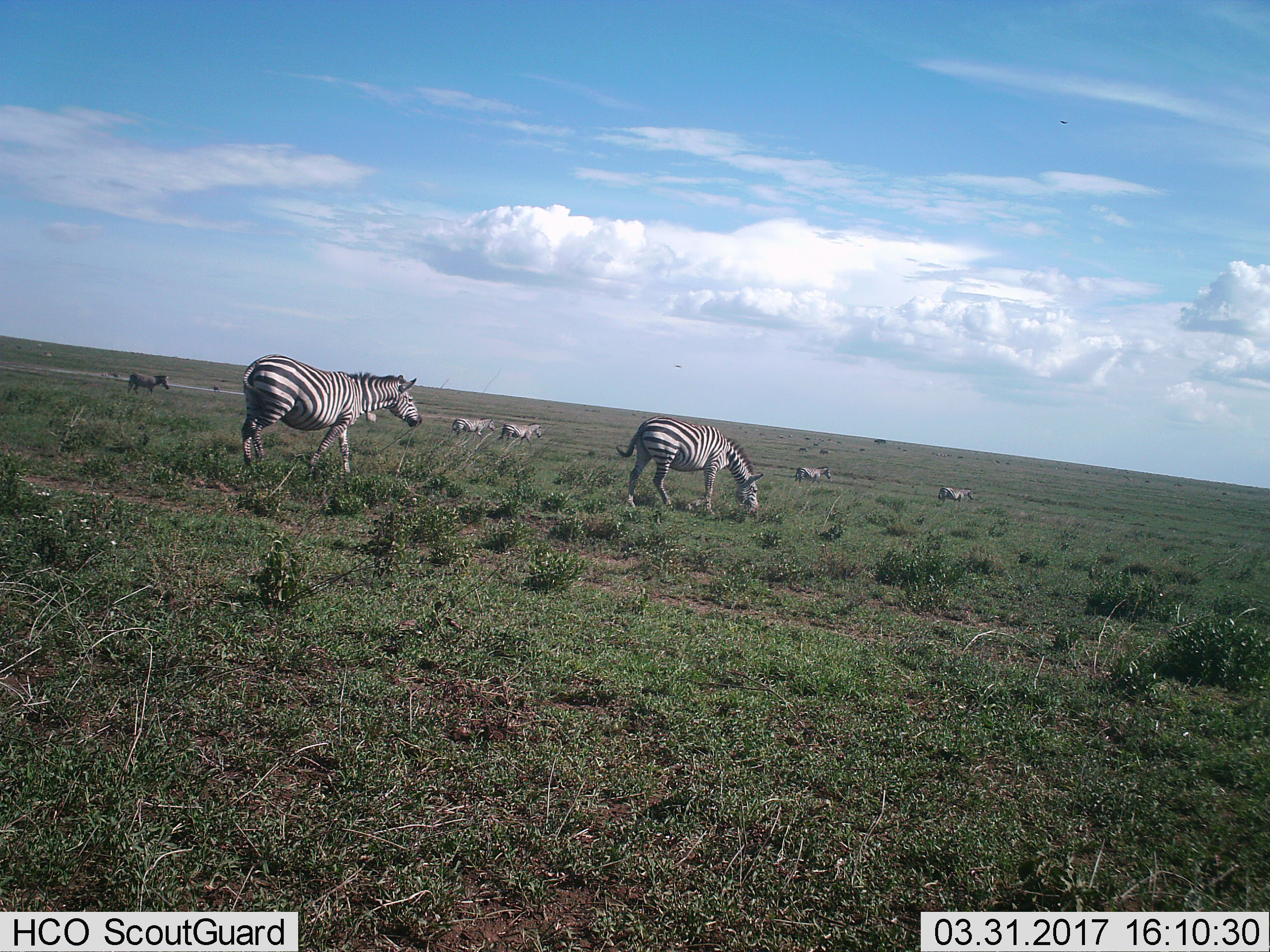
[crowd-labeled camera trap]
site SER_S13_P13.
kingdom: Animalia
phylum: Chordata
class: Mammalia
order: Perissodactyla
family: Equidae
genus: Equus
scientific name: Equus quagga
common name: plains zebra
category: zebraplains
Zebraplains (plains zebra) (Equus quagga), count 7. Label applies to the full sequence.